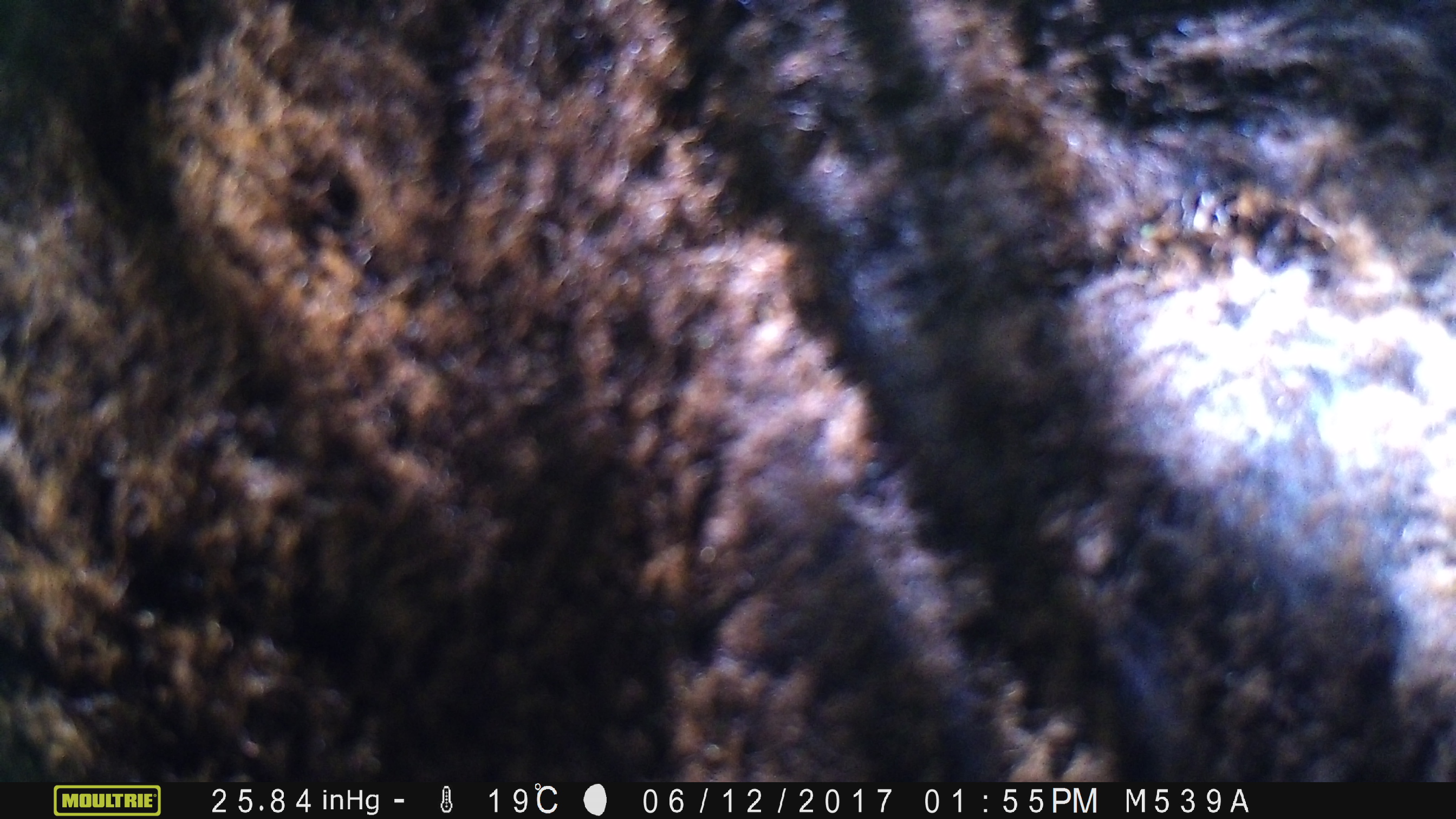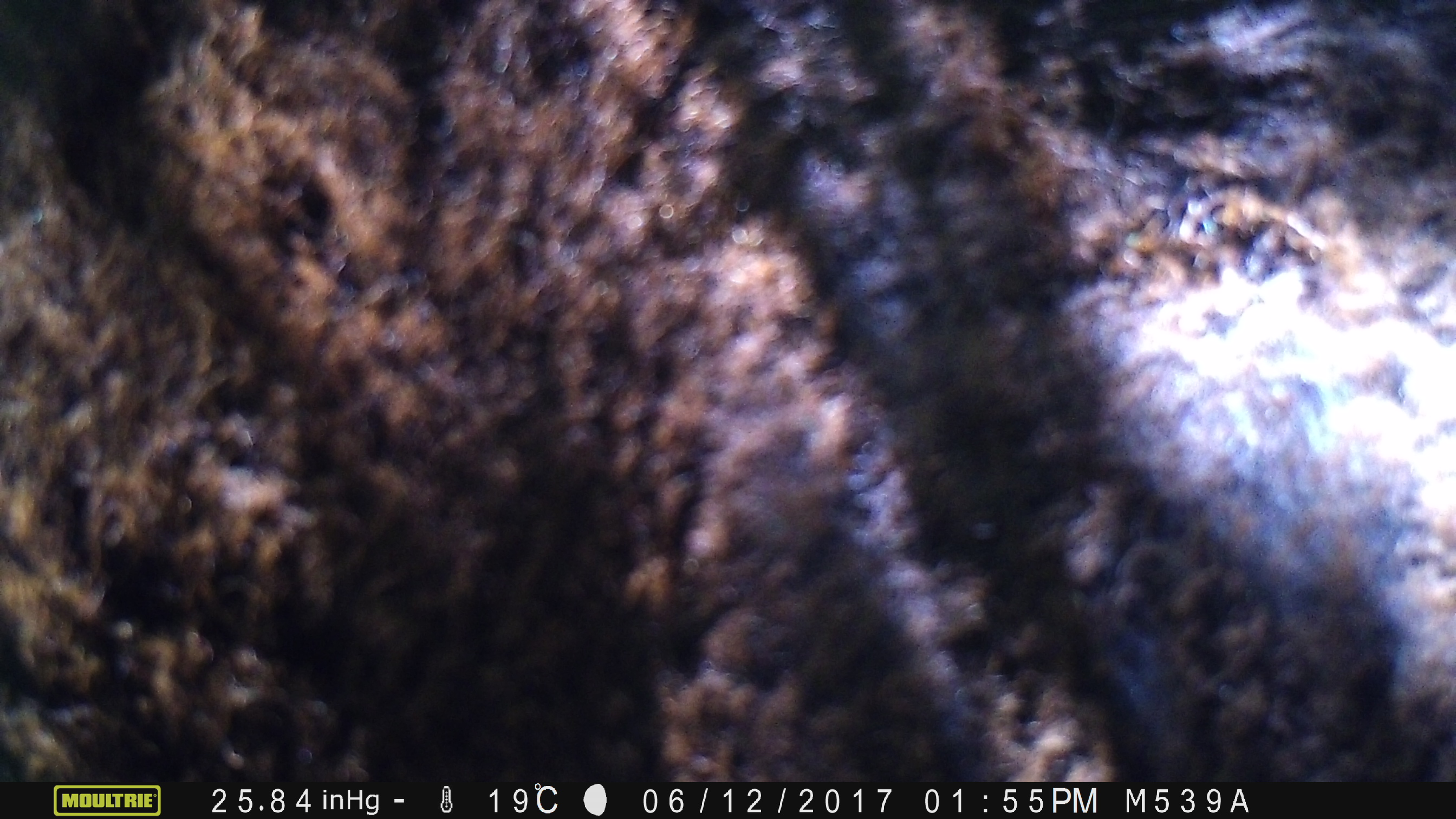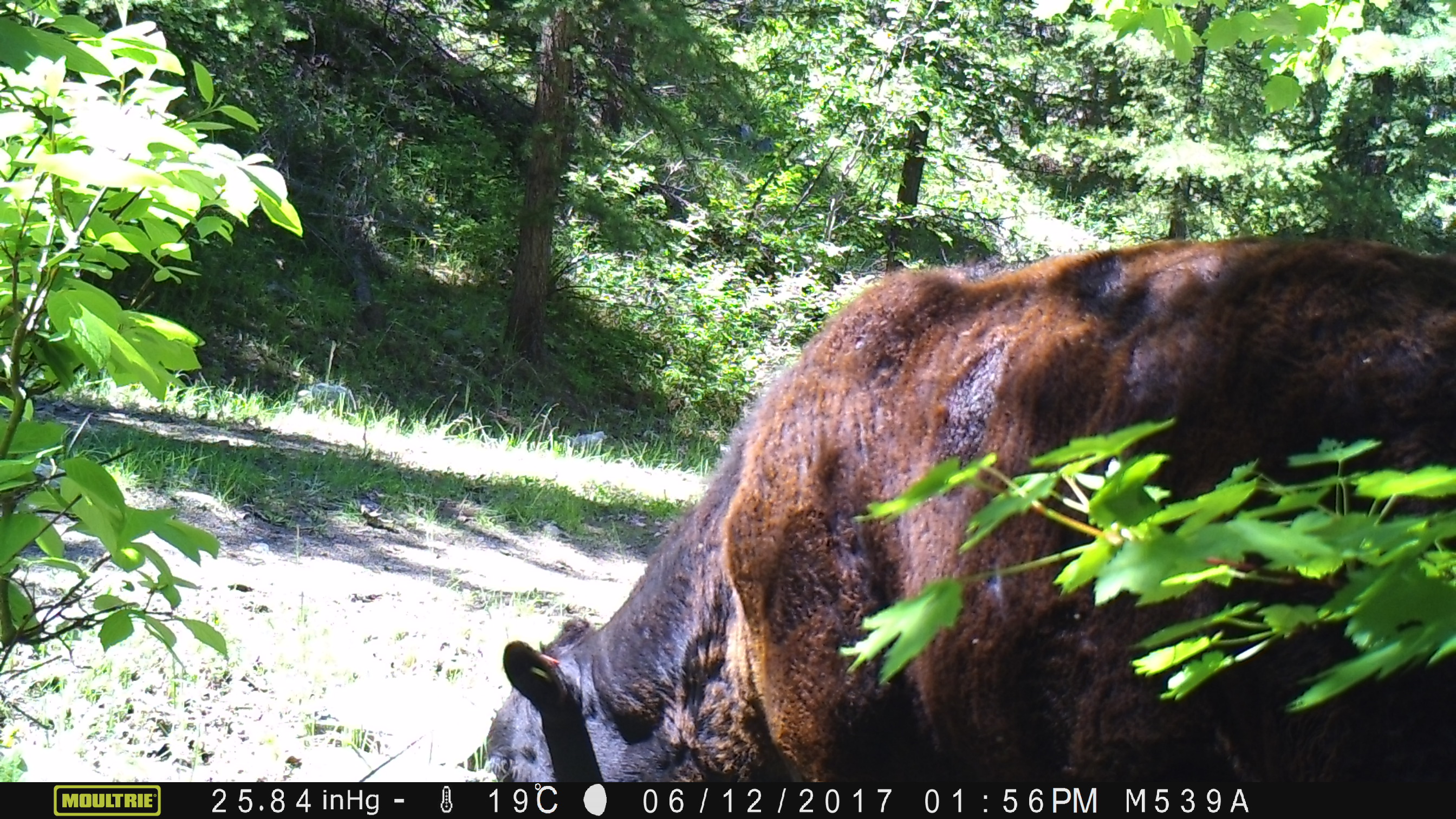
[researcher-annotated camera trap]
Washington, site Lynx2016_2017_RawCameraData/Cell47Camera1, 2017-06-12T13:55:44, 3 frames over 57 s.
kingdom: Animalia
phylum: Chordata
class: Mammalia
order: Artiodactyla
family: Bovidae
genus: Bos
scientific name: Bos taurus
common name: domestic cattle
Domestic cattle (Bos taurus). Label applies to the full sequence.